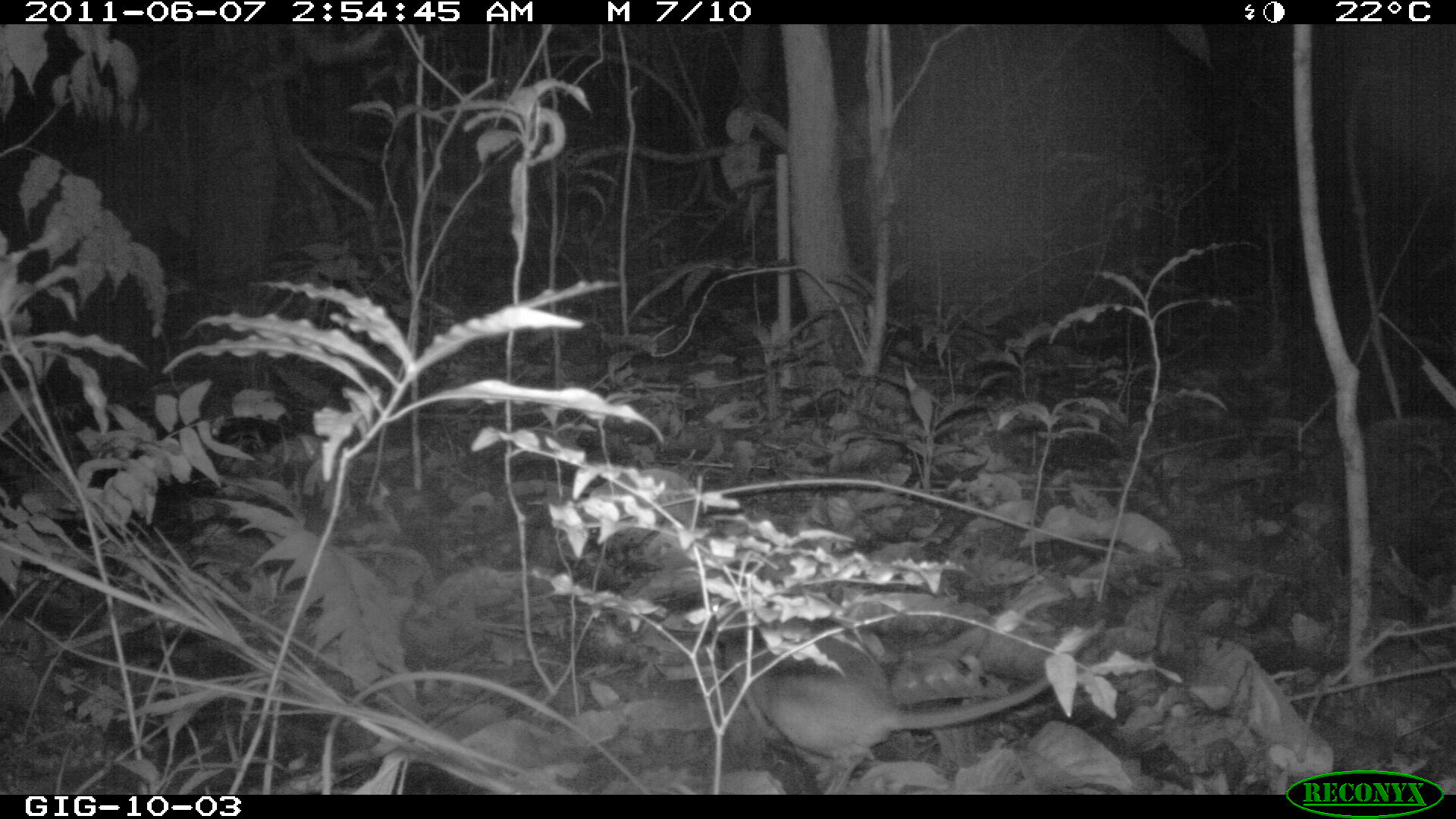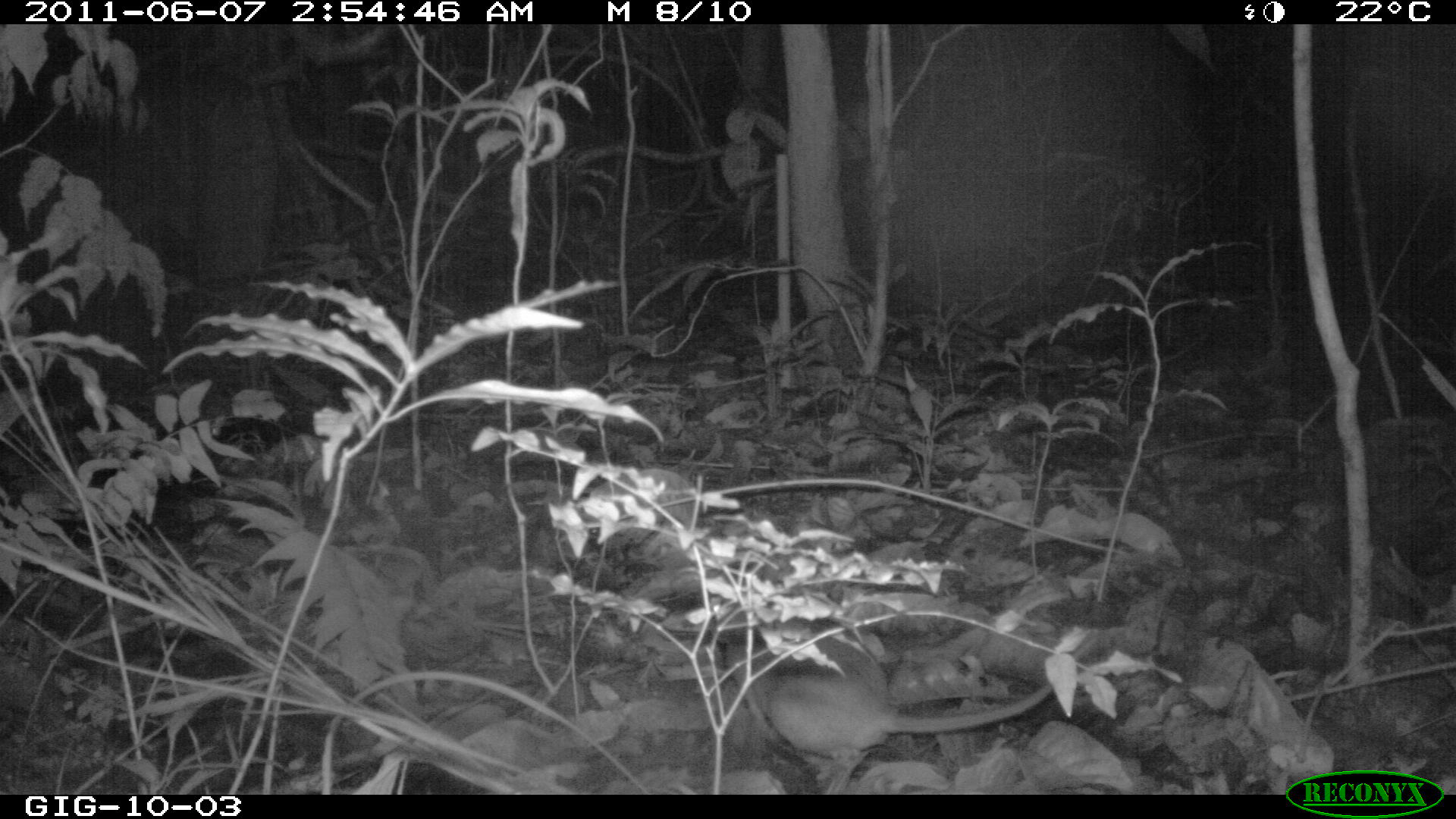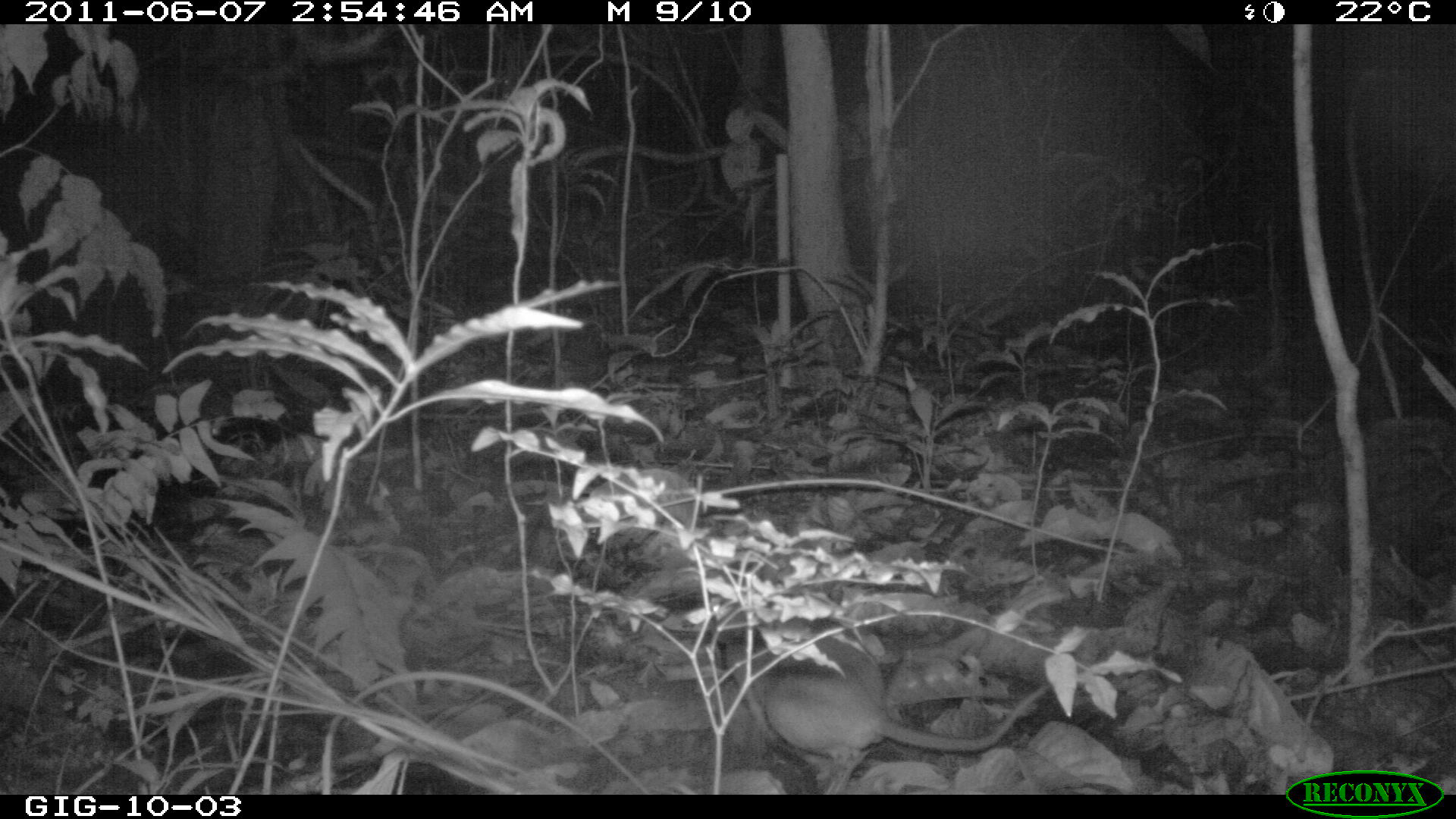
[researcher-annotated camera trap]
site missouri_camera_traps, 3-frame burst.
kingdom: Animalia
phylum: Chordata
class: Mammalia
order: Rodentia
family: Muridae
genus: Rattus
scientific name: Rattus praetor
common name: spiny rat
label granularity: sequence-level